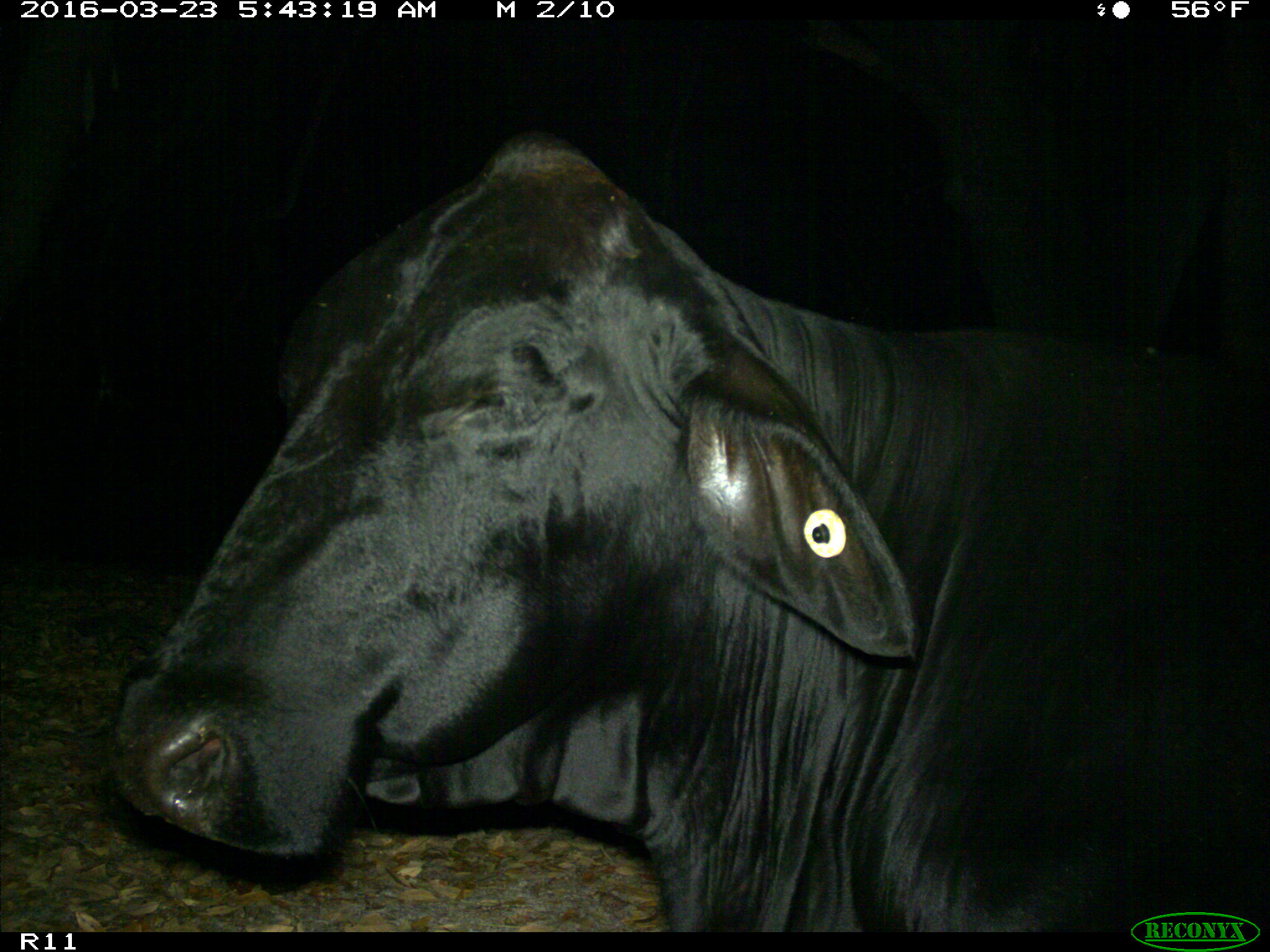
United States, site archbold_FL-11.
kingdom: Animalia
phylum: Chordata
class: Mammalia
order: Artiodactyla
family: Bovidae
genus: Bos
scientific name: Bos taurus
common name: domestic cow